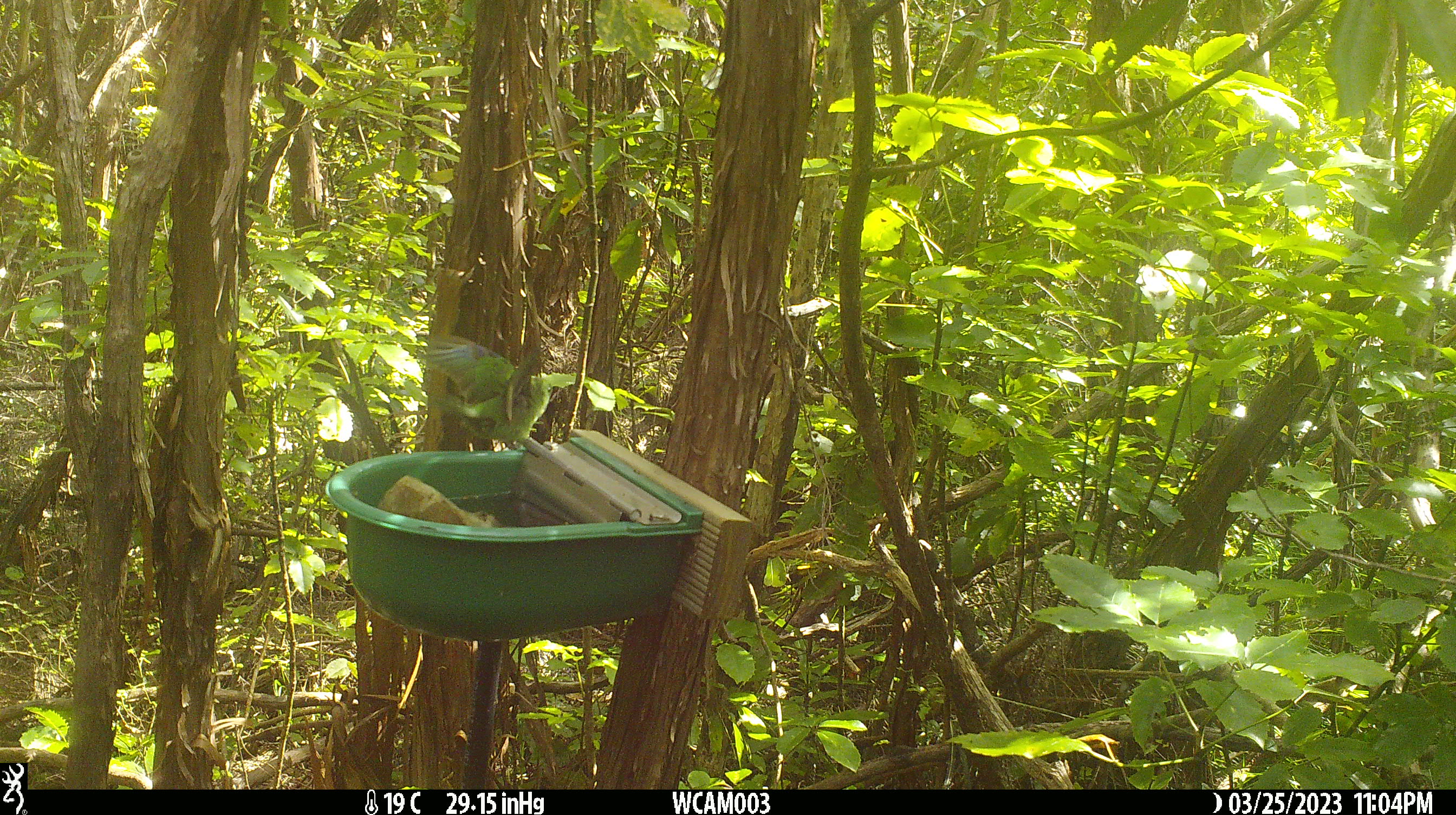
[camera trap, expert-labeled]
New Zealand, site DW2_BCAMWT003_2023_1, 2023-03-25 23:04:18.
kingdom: Animalia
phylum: Chordata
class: Aves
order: Psittaciformes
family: Psittaculidae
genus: Cyanoramphus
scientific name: Cyanoramphus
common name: parakeet